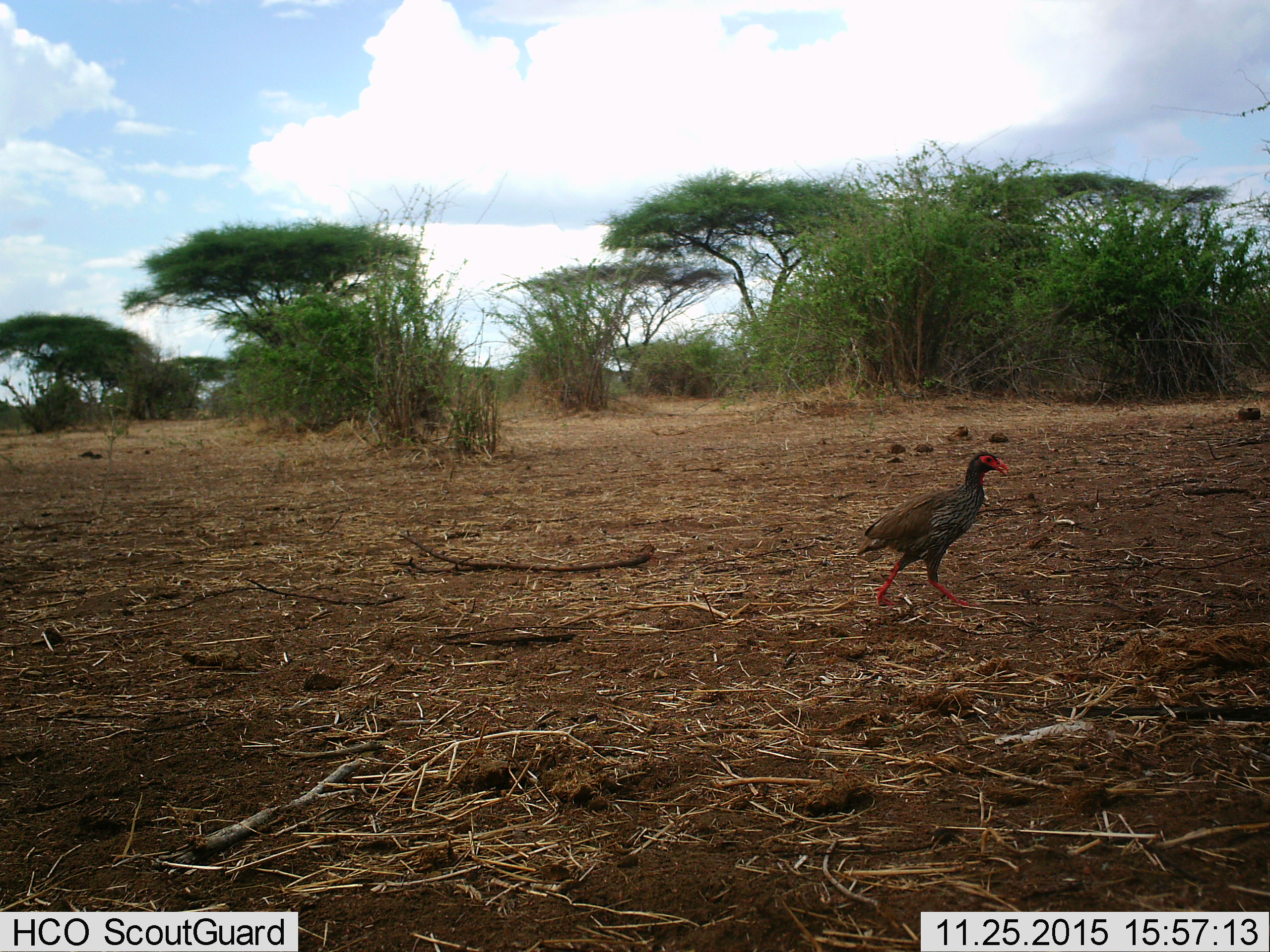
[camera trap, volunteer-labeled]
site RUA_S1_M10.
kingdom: Animalia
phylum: Chordata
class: Aves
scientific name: Aves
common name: bird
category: birdother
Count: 1.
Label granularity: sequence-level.